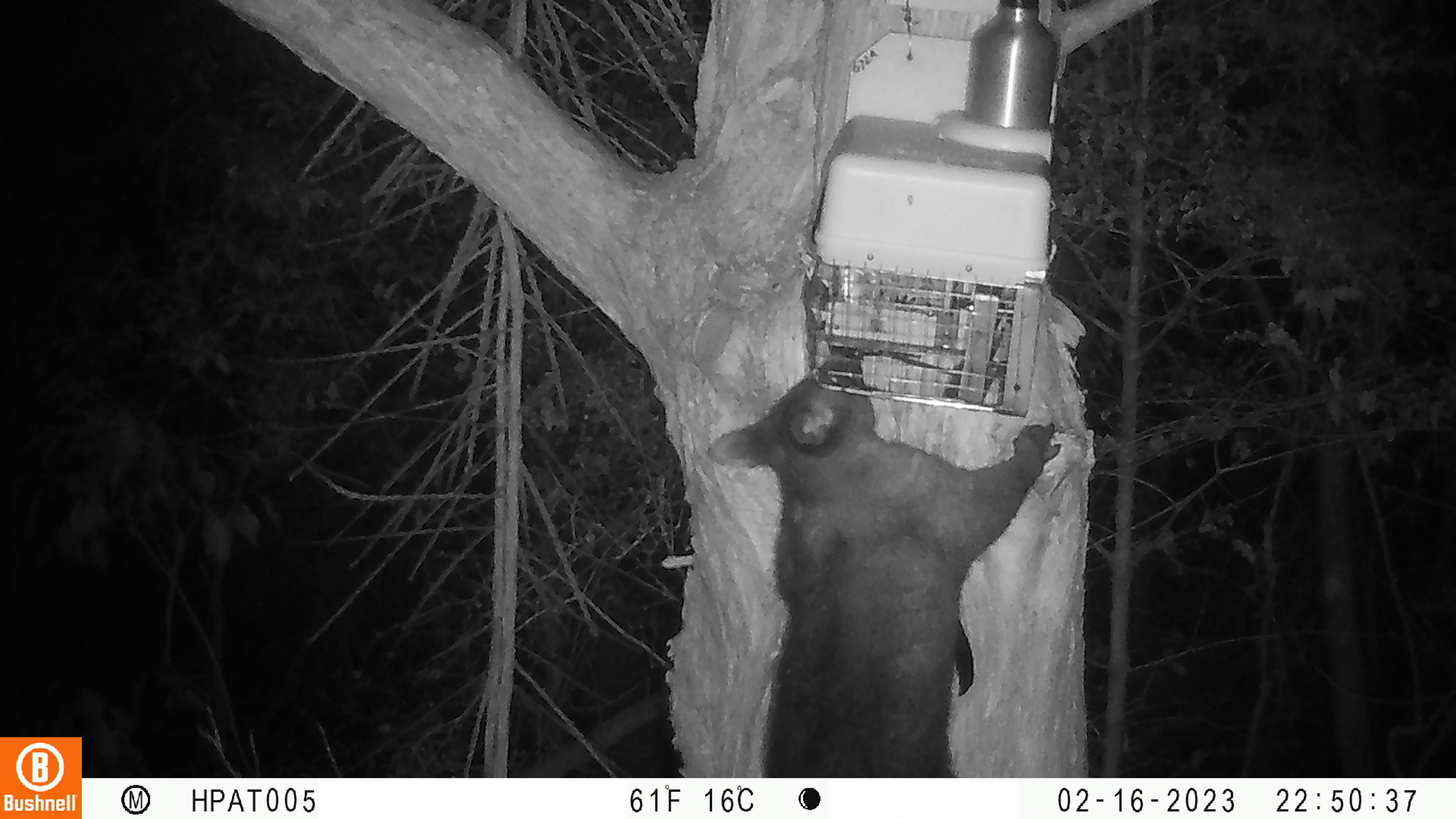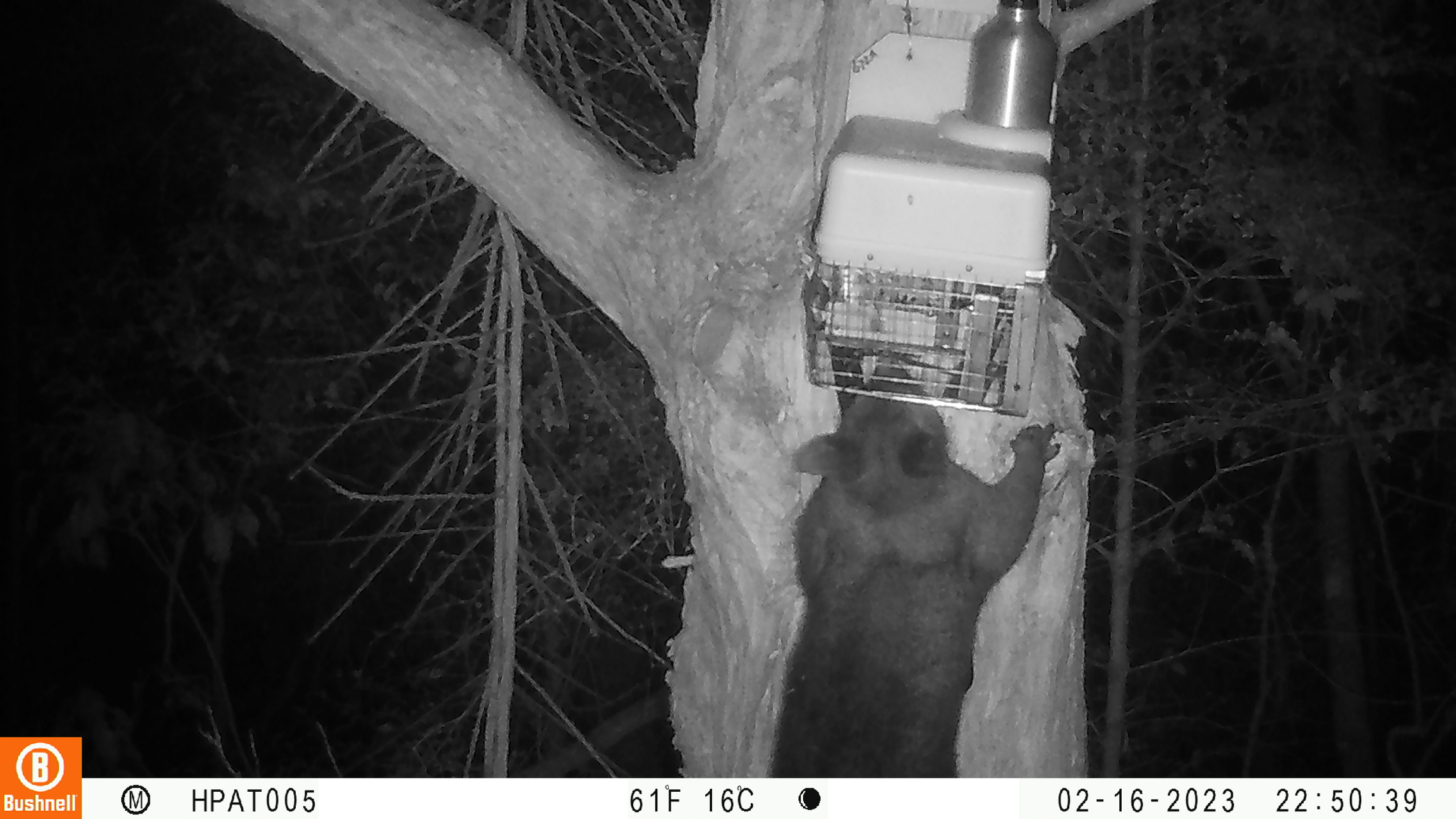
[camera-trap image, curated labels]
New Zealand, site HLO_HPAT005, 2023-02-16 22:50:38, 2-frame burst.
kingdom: Animalia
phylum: Chordata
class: Mammalia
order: Diprotodontia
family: Phalangeridae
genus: Trichosurus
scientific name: Trichosurus vulpecula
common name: common brushtail possum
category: possum